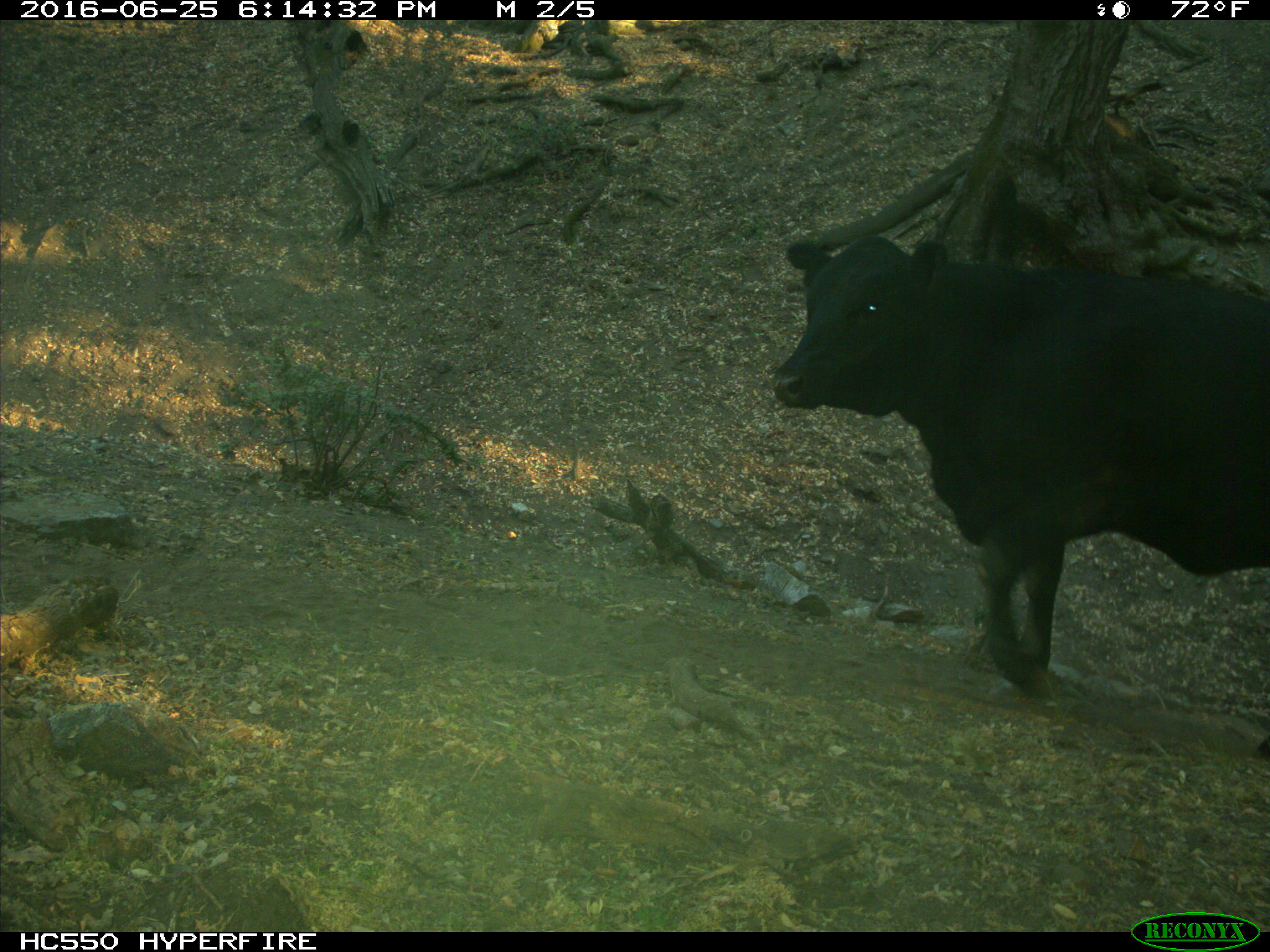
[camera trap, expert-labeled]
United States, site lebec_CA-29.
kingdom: Animalia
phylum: Chordata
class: Mammalia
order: Artiodactyla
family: Bovidae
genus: Bos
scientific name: Bos taurus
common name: domestic cow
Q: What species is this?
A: Bos taurus (domestic cow).